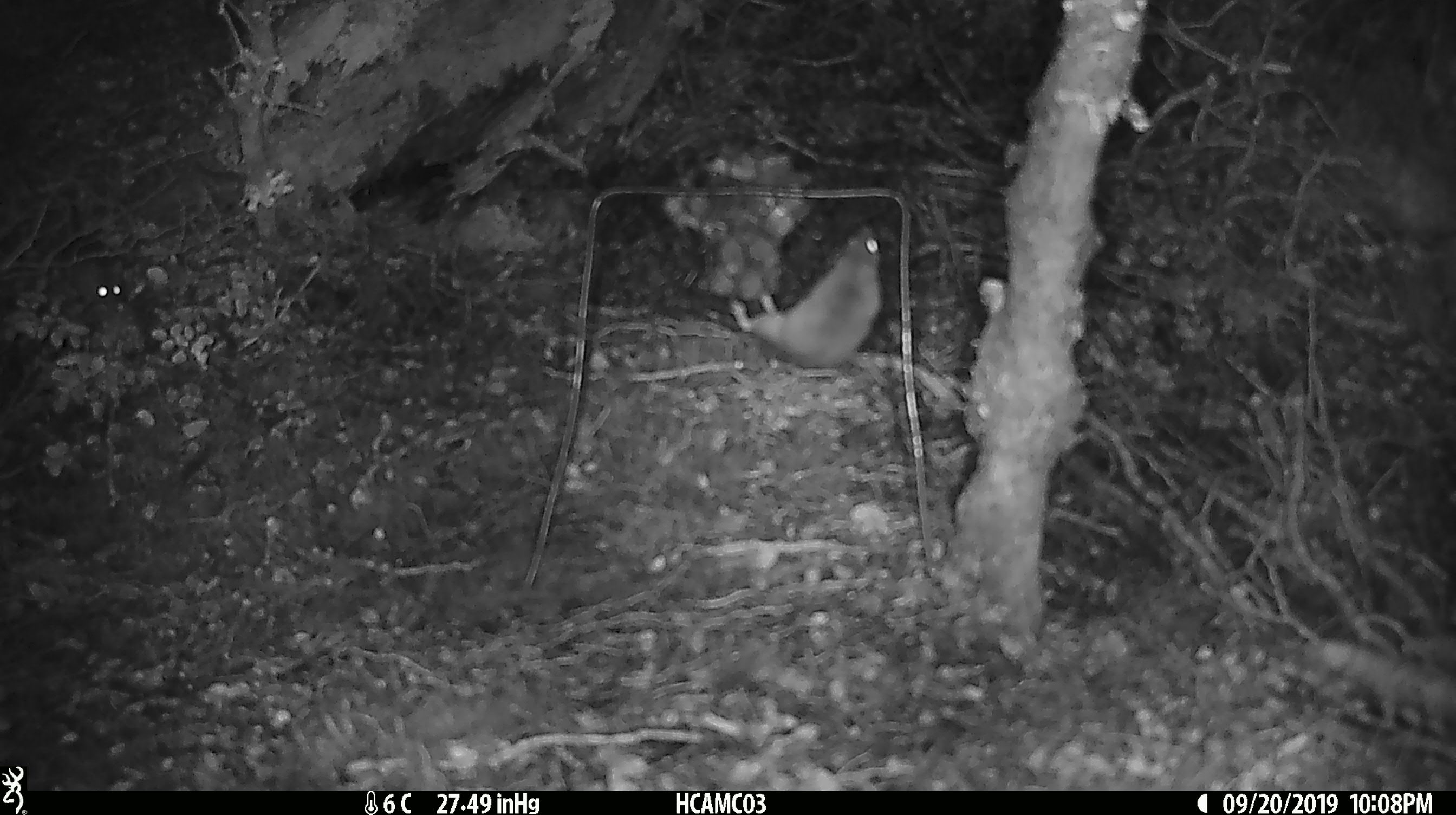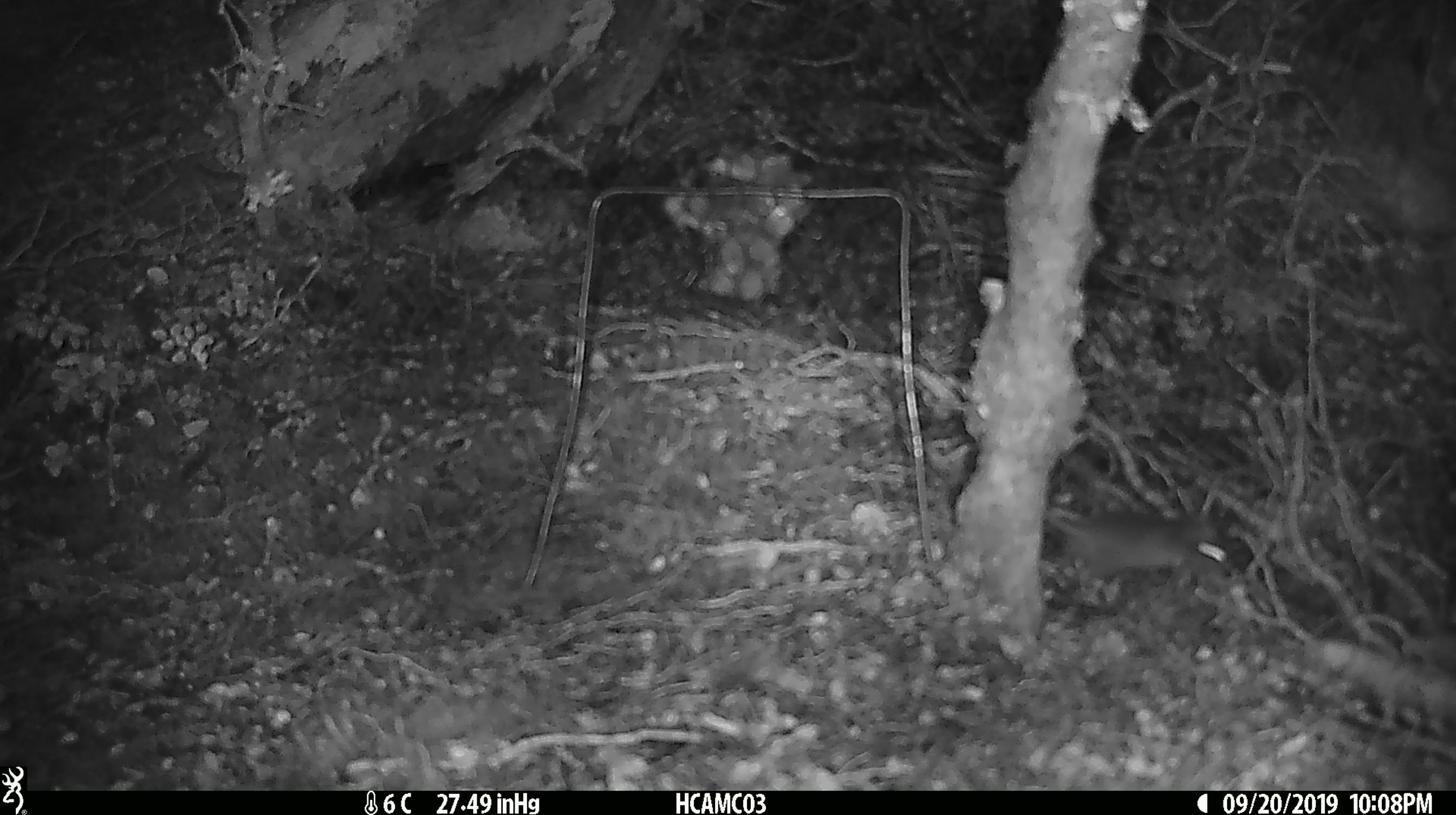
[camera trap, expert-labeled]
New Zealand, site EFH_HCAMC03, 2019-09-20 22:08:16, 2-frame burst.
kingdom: Animalia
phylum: Chordata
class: Mammalia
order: Rodentia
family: Muridae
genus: Mus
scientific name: Mus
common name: mouse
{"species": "mouse (Mus)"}